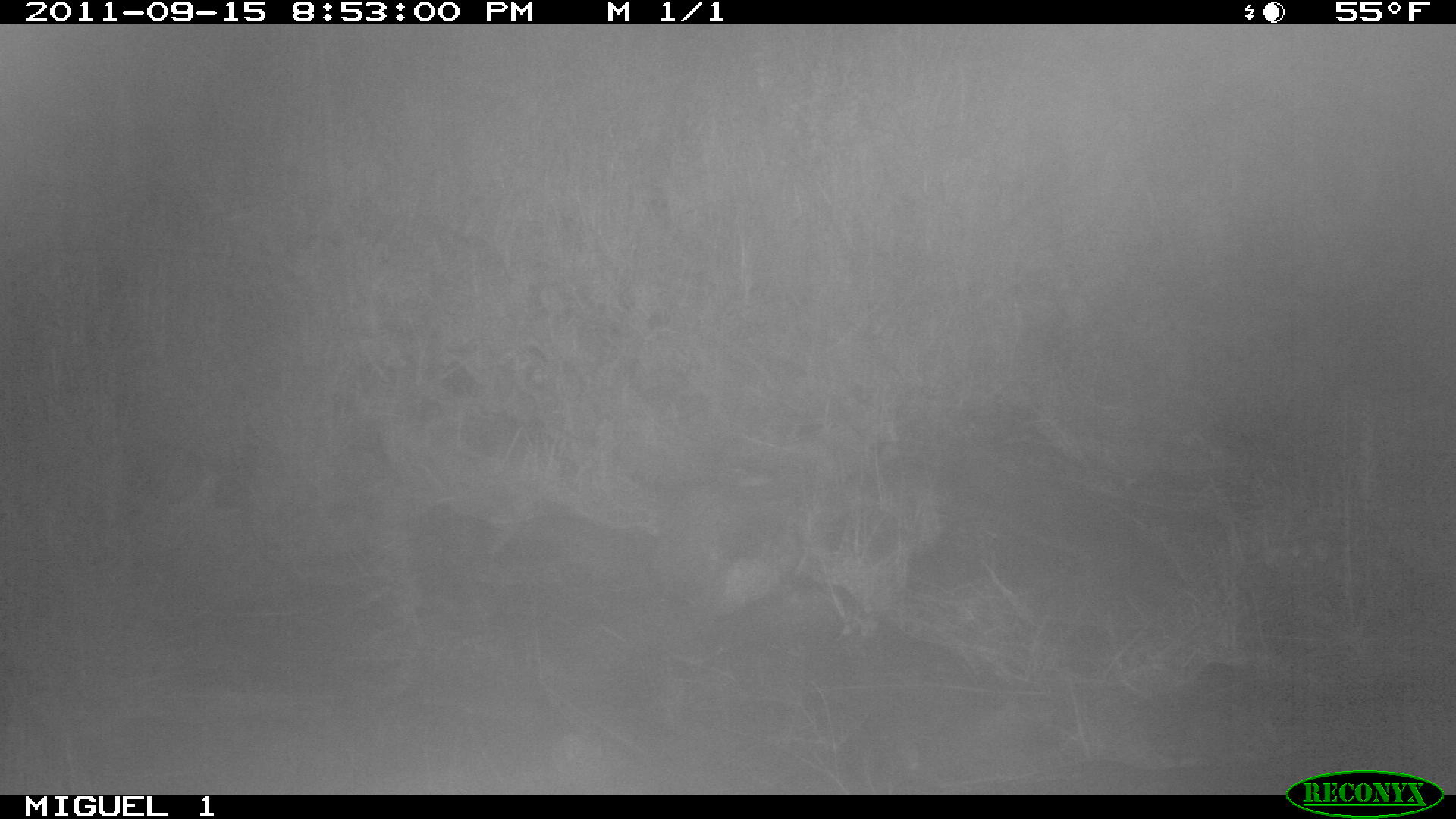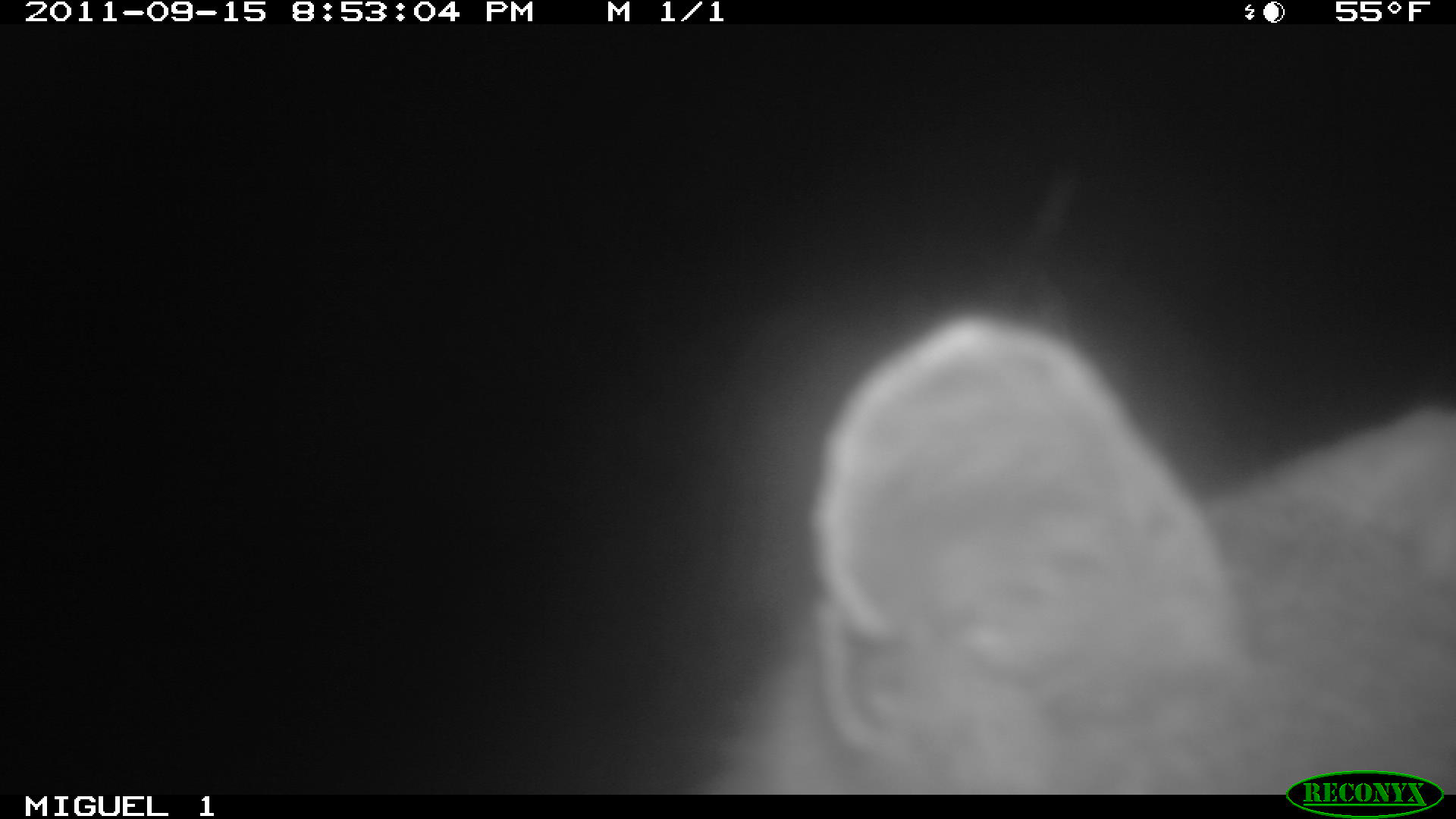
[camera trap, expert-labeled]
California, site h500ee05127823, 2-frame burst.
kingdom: Animalia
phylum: Chordata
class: Mammalia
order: Carnivora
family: Canidae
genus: Urocyon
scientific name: Urocyon littoralis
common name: island fox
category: fox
Fox (island fox) (Urocyon littoralis).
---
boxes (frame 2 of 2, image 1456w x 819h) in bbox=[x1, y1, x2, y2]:
fox: bbox=[716, 311, 1455, 790]